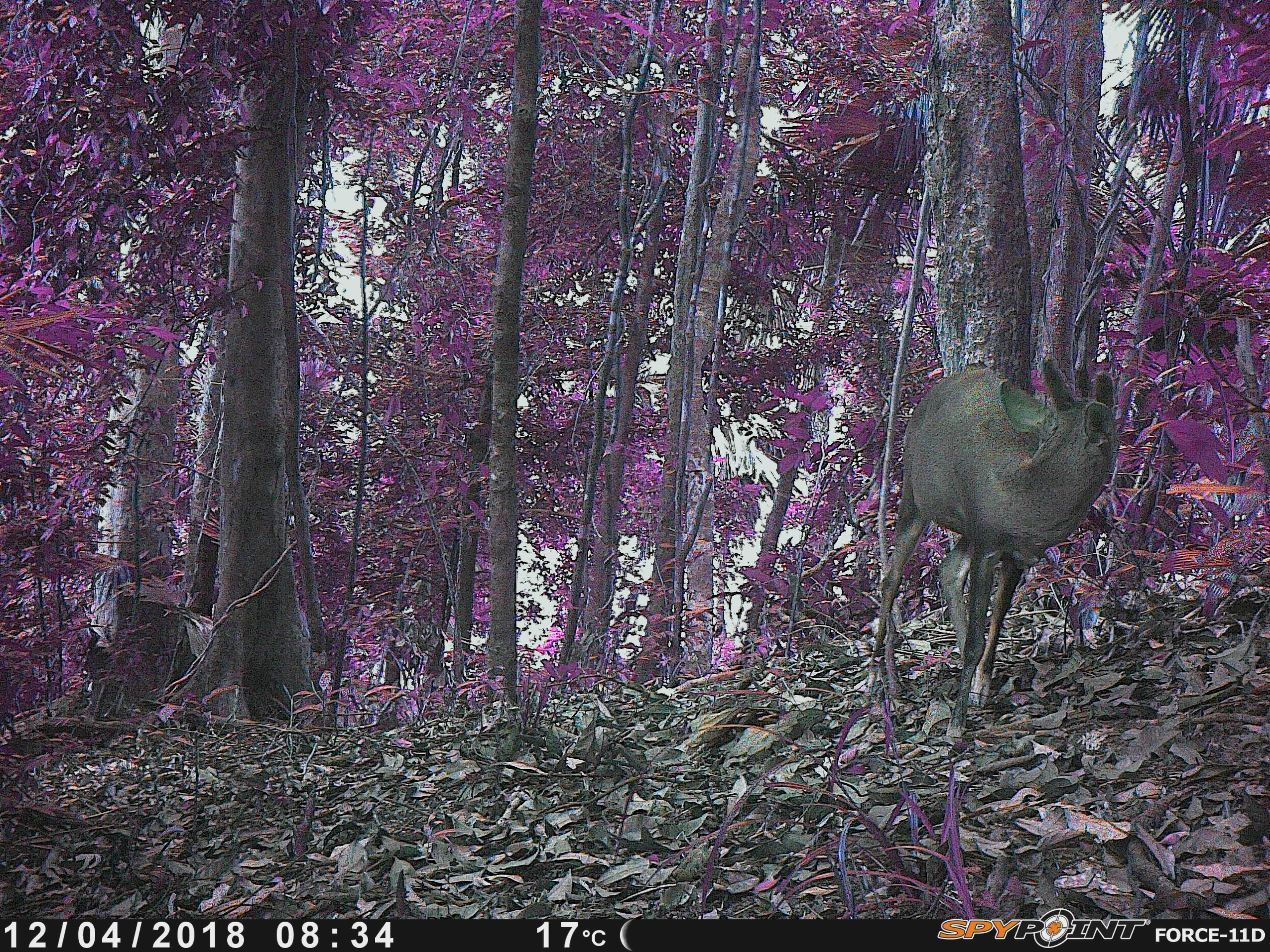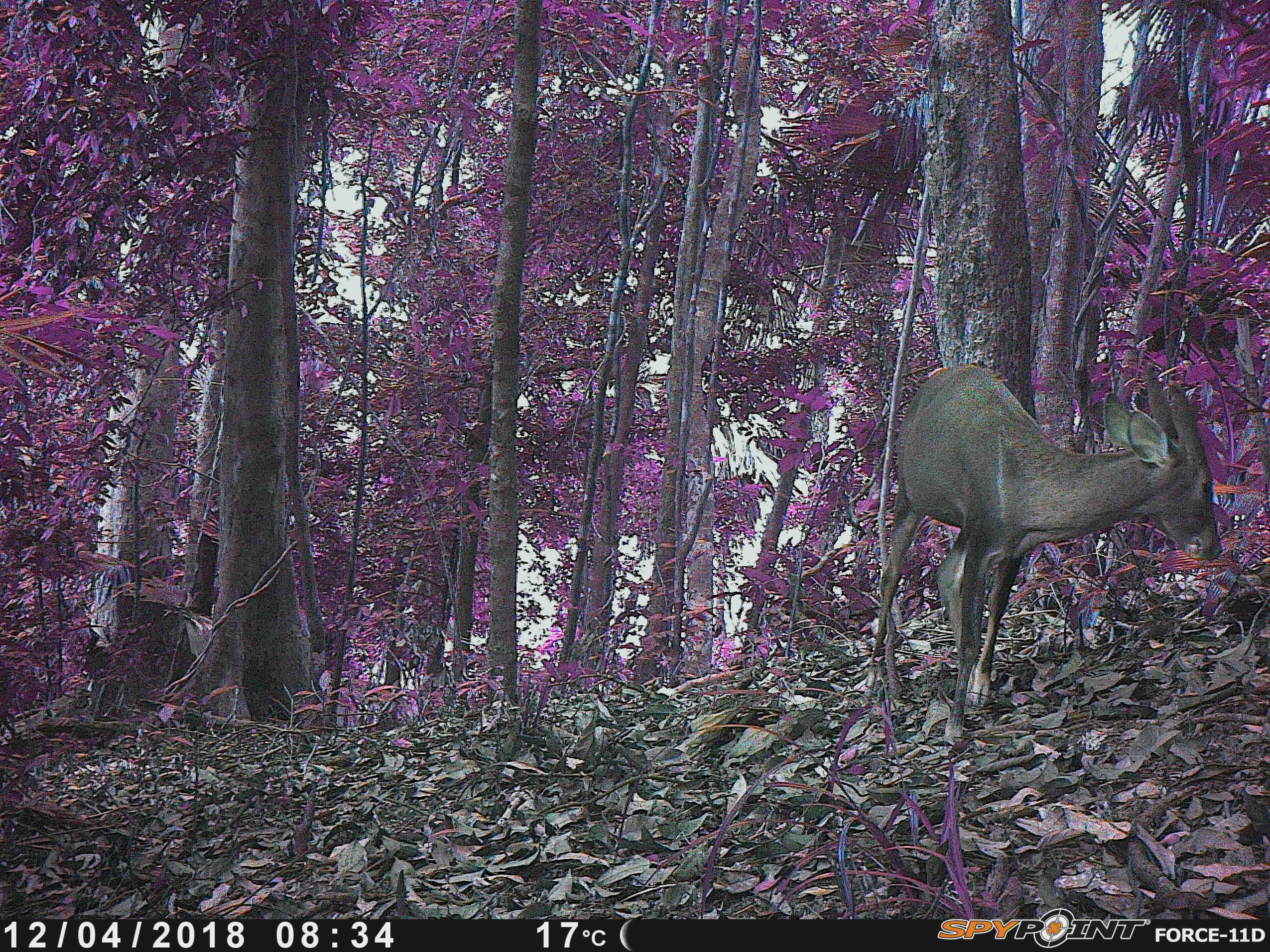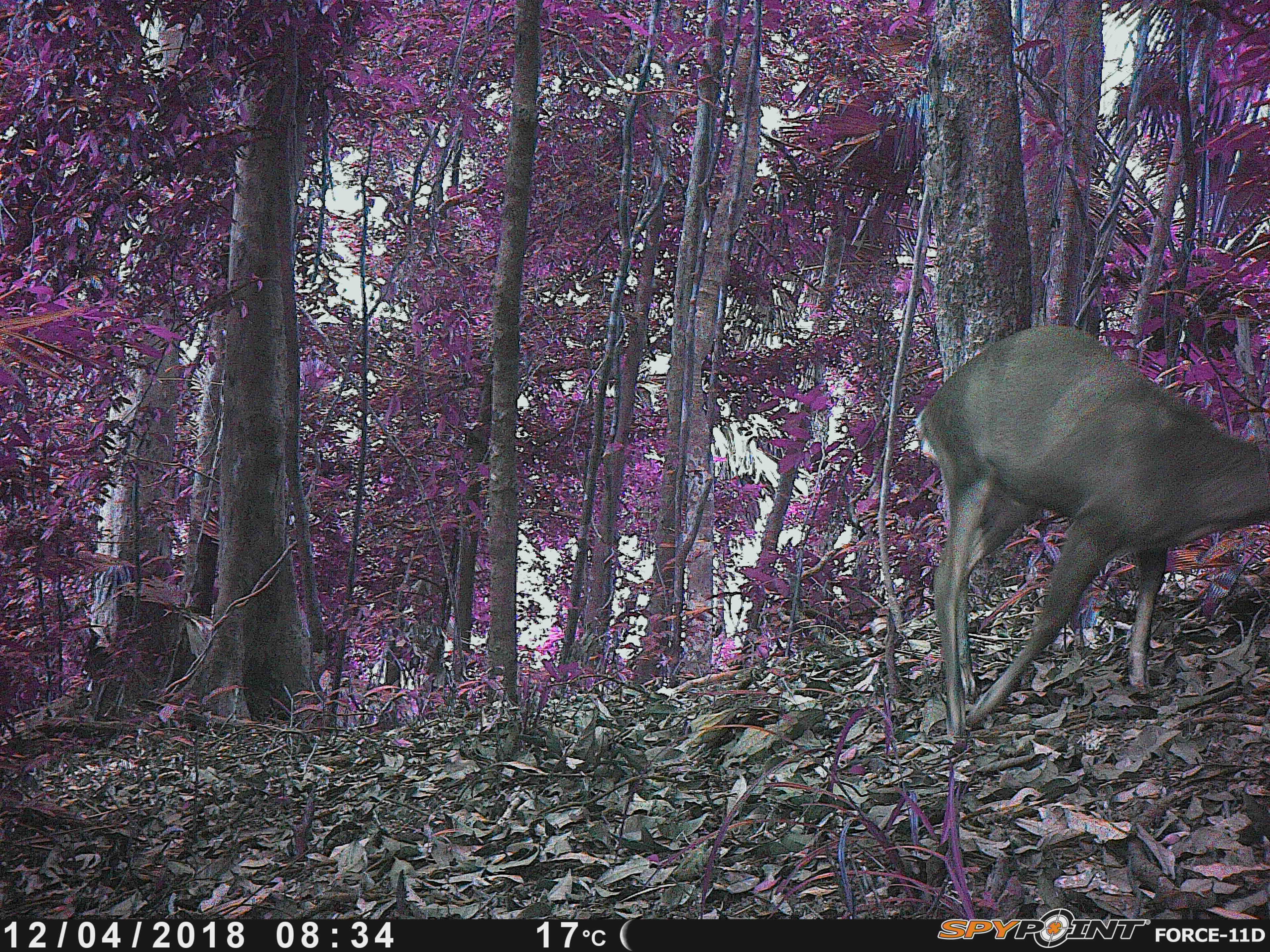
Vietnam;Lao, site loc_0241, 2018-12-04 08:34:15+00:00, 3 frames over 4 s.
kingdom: Animalia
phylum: Chordata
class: Mammalia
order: Artiodactyla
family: Cervidae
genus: Muntiacus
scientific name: Muntiacus vuquangensis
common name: large-antlered muntjac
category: large antlered muntjac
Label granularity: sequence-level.